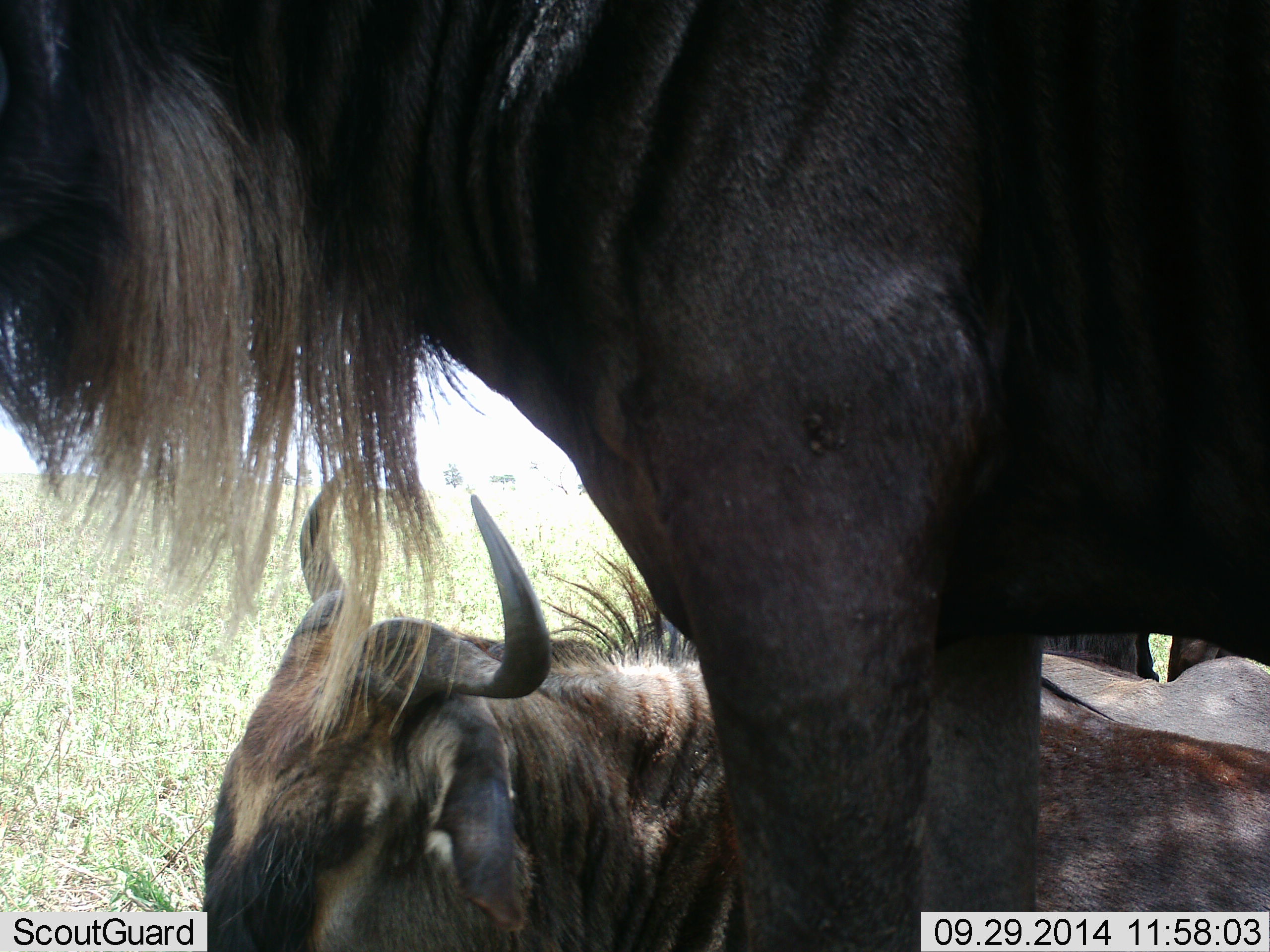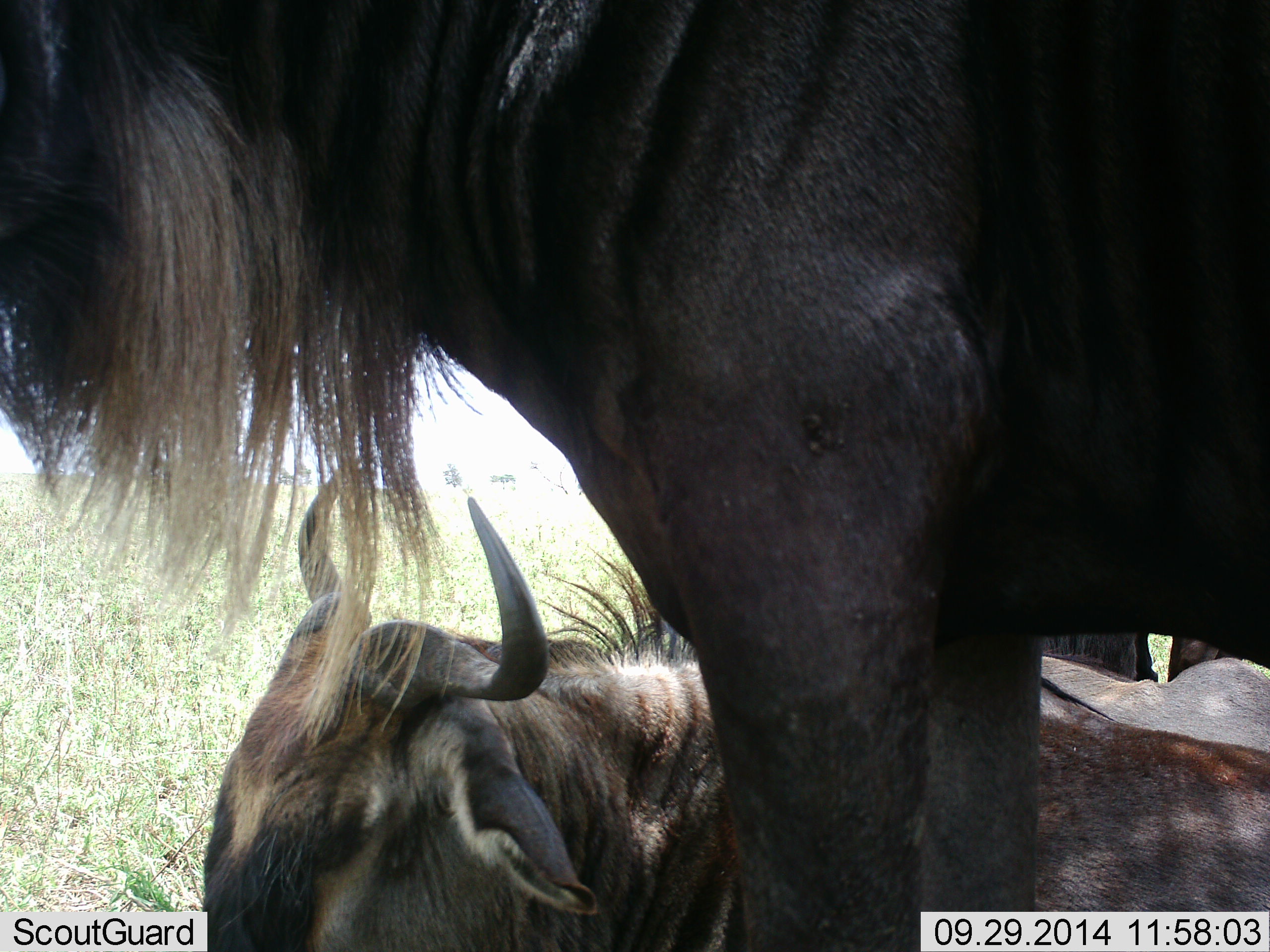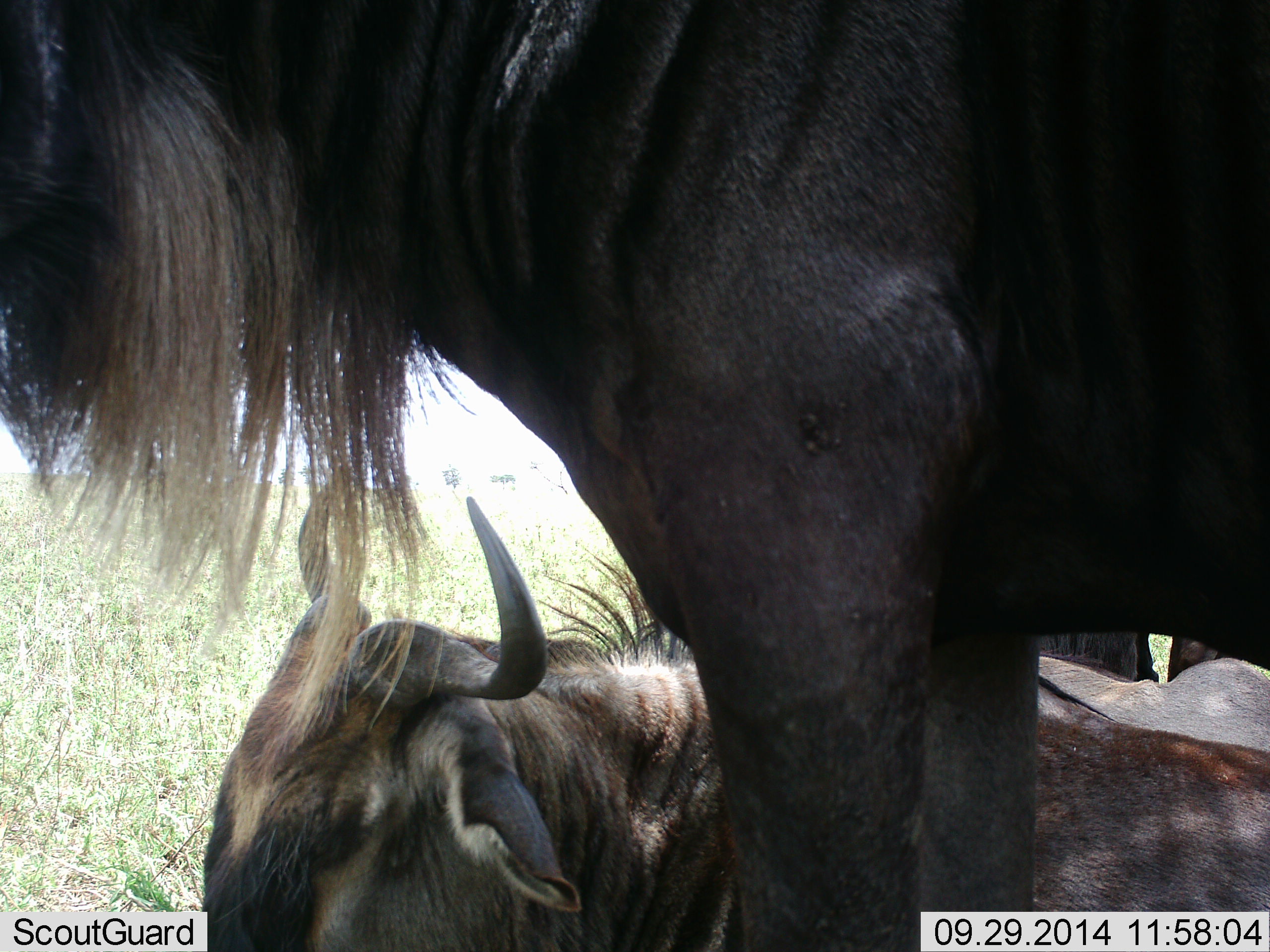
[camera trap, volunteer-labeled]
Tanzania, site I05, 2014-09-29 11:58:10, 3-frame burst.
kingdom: Animalia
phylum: Chordata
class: Mammalia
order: Artiodactyla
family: Bovidae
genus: Connochaetes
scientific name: Connochaetes taurinus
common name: blue wildebeest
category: wildebeest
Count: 3.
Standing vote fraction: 80%.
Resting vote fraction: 100%.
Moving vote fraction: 0%.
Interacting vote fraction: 0%.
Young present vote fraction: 0%.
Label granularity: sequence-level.